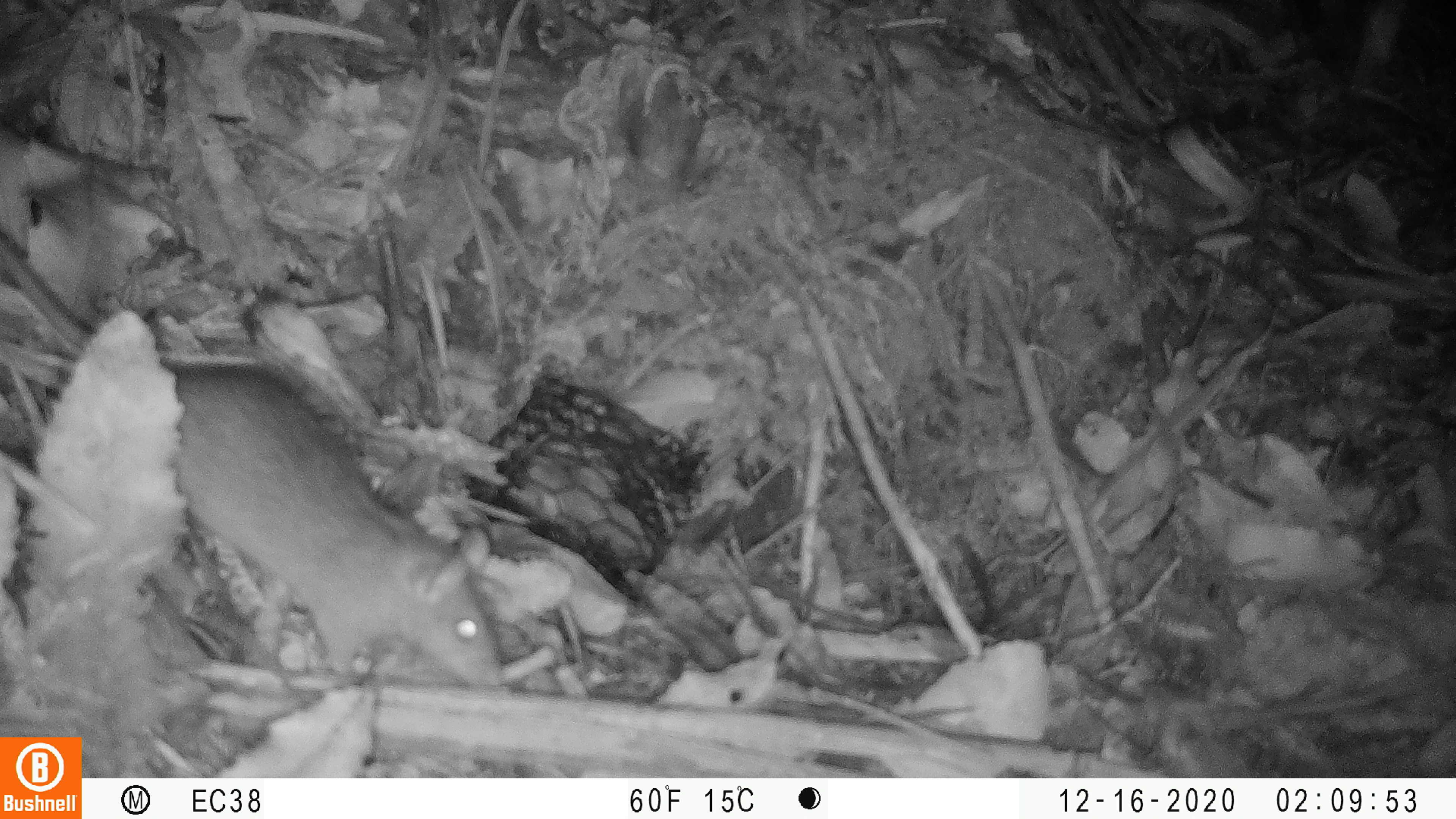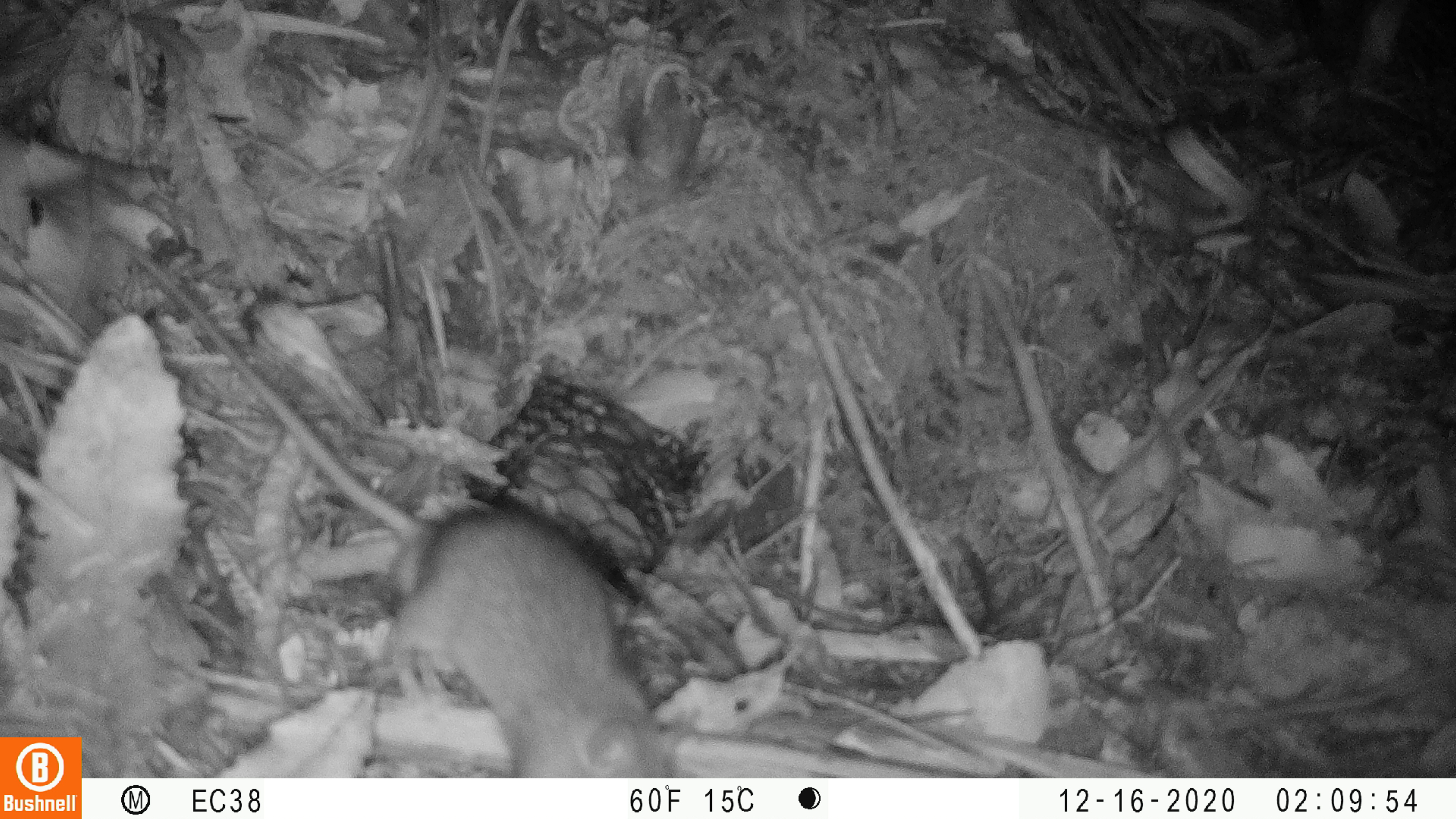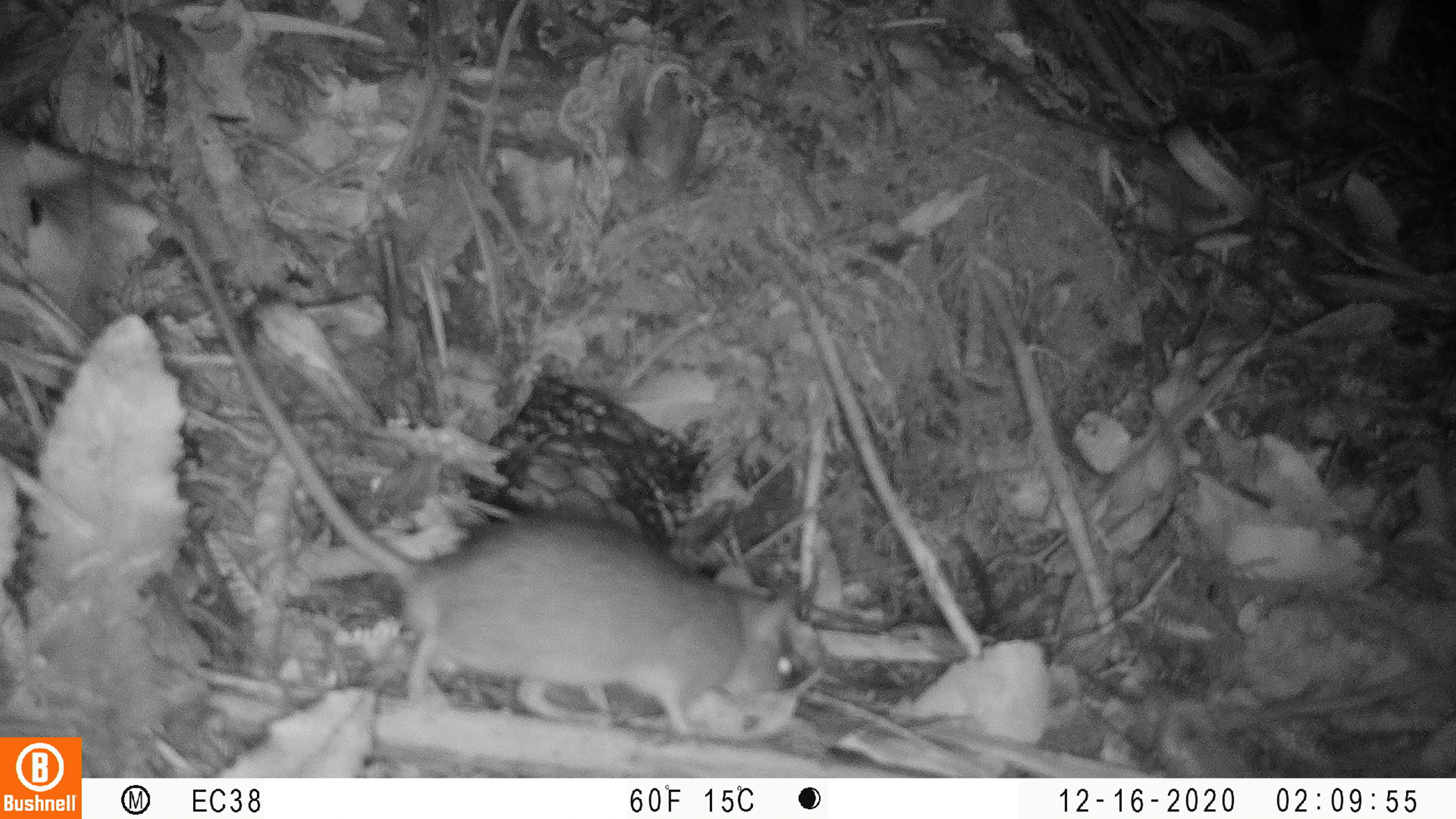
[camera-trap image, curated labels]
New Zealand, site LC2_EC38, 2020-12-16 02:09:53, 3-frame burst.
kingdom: Animalia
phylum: Chordata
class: Mammalia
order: Rodentia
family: Muridae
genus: Rattus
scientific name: Rattus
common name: rat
Rat (Rattus).